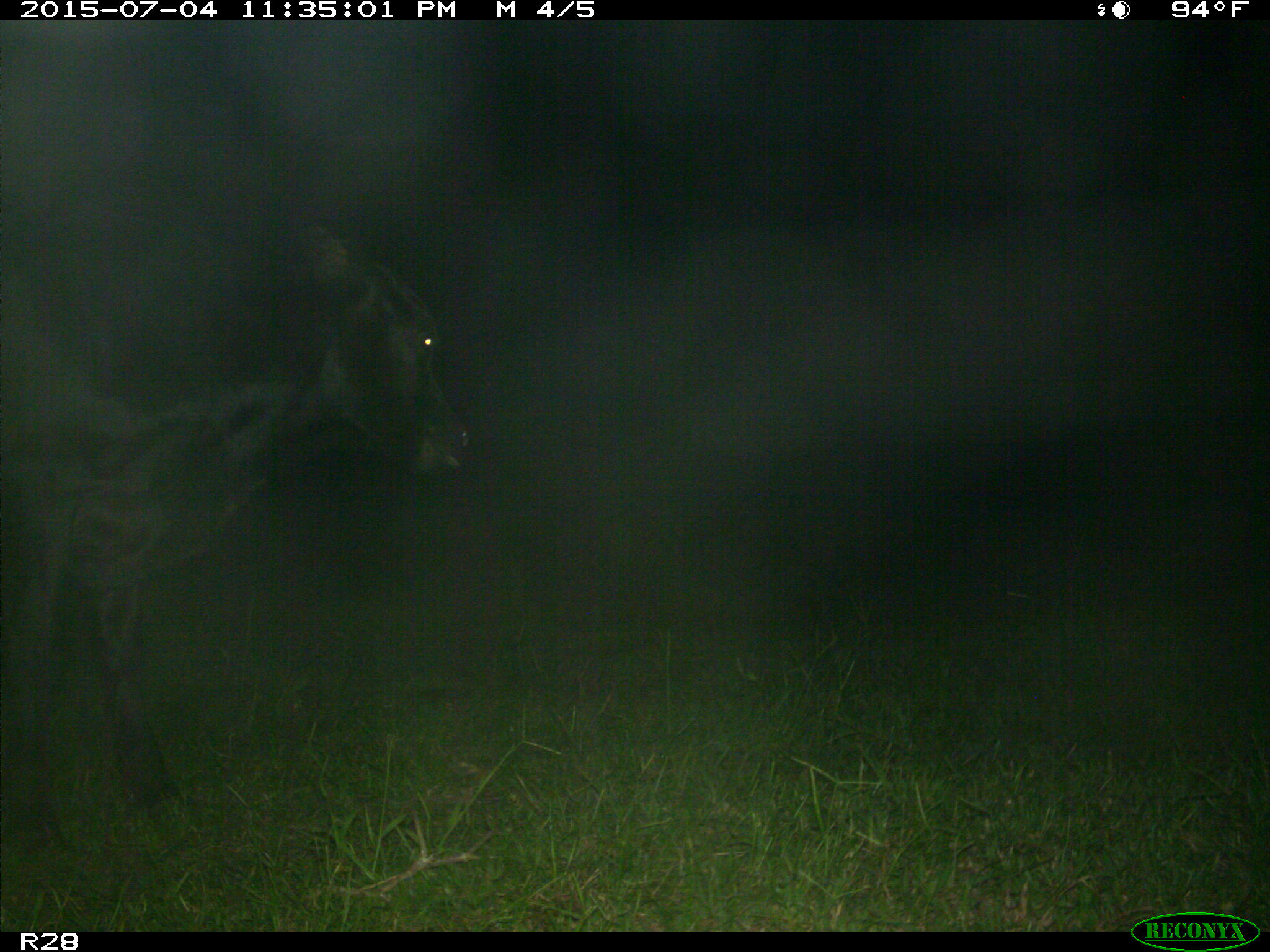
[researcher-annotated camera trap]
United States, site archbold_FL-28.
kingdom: Animalia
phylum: Chordata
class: Mammalia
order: Artiodactyla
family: Bovidae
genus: Bos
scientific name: Bos taurus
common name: domestic cow